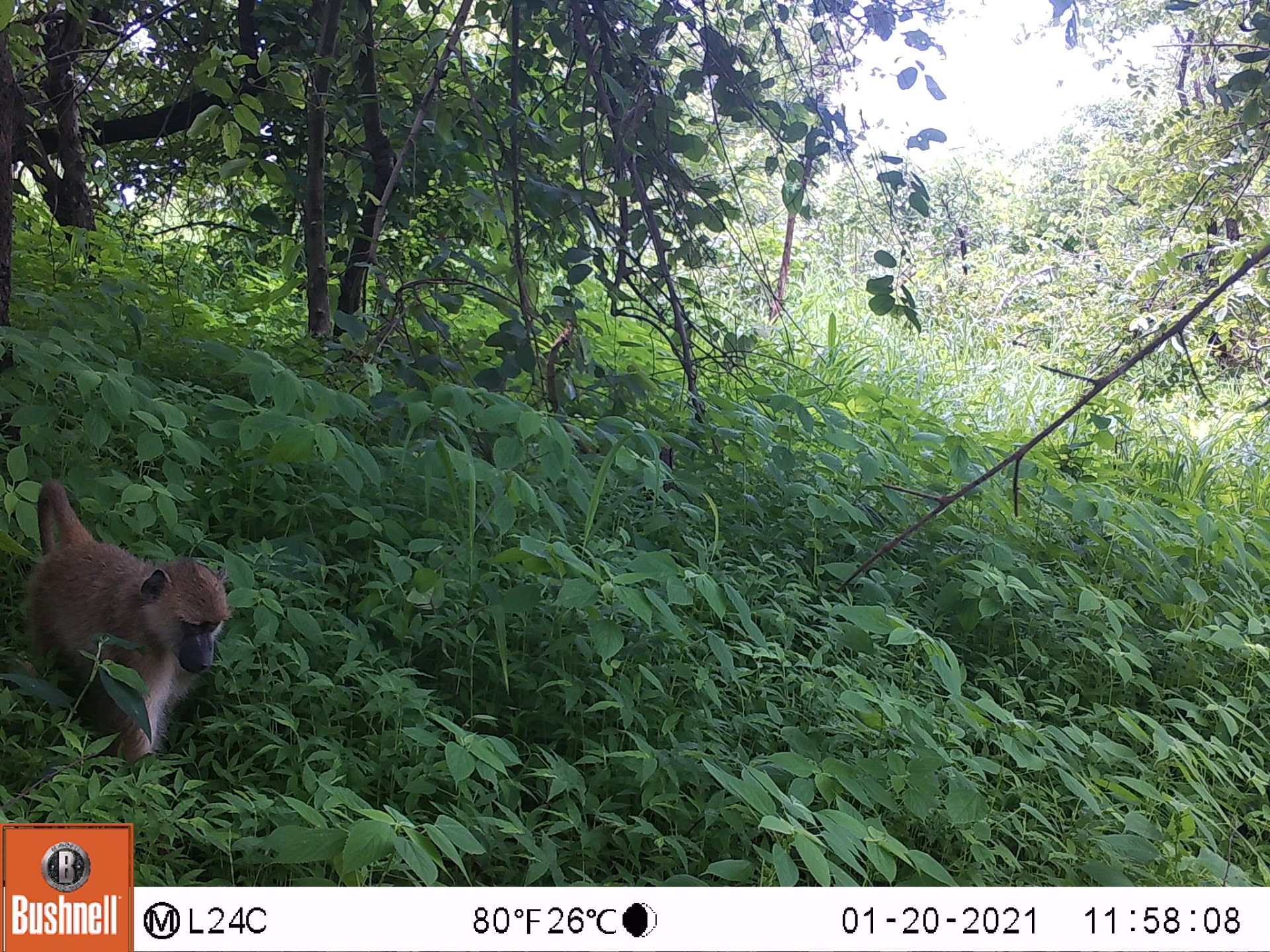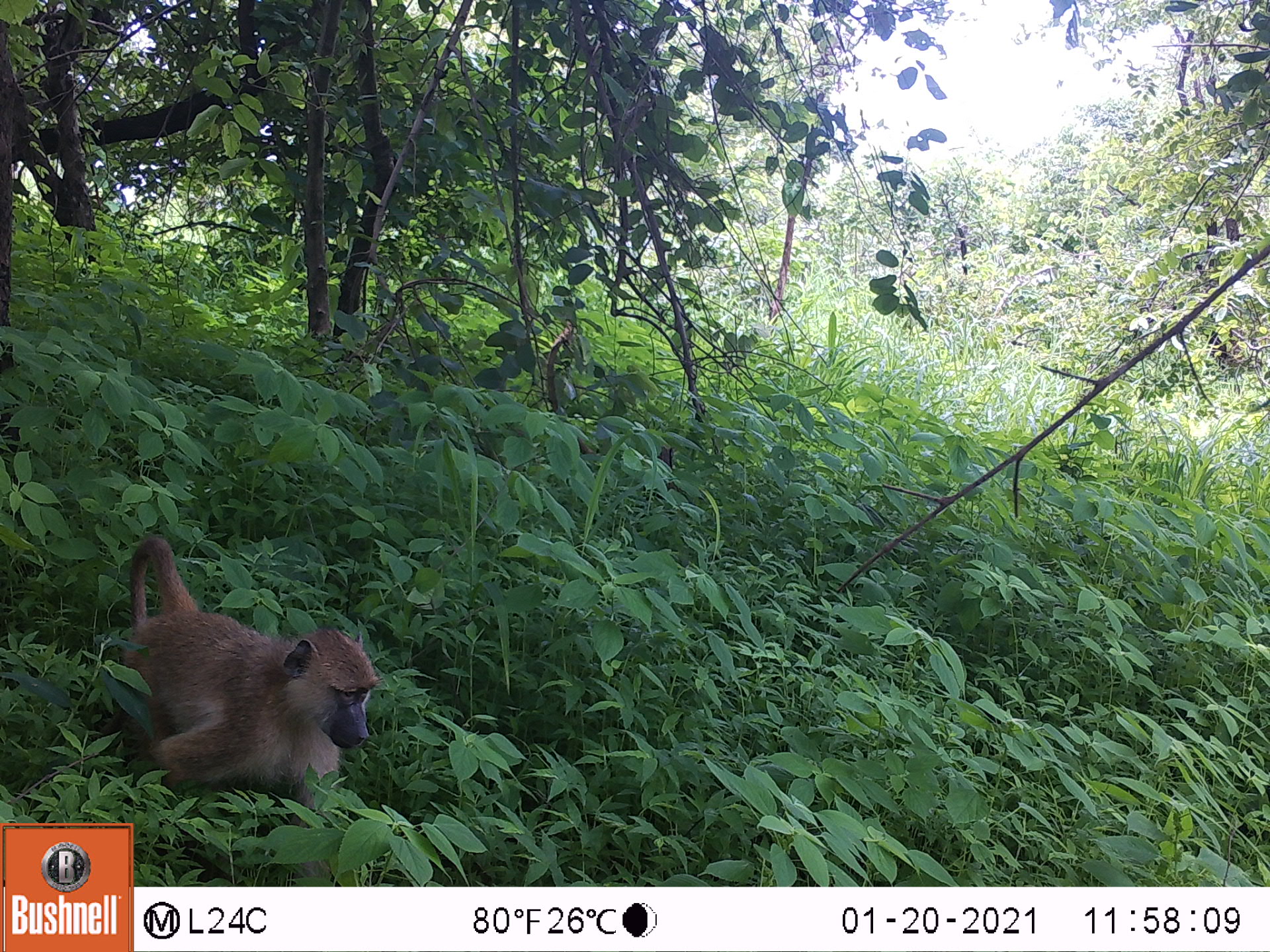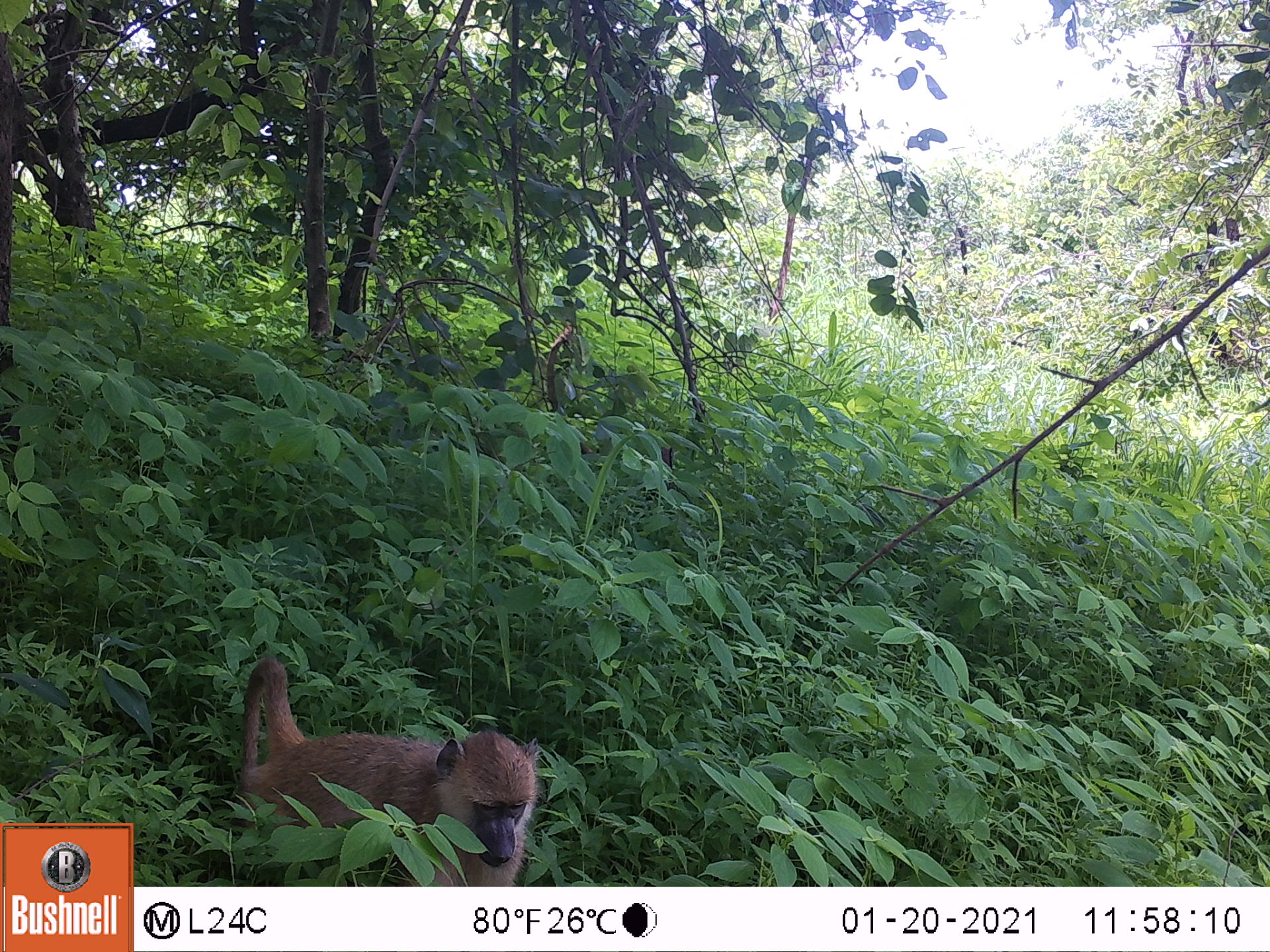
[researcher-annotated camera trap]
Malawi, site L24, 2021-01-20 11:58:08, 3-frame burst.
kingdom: Animalia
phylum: Chordata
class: Mammalia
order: Primates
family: Cercopithecidae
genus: Papio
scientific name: Papio cynocephalus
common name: yellow baboon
Yellow baboon (Papio cynocephalus), count 1.